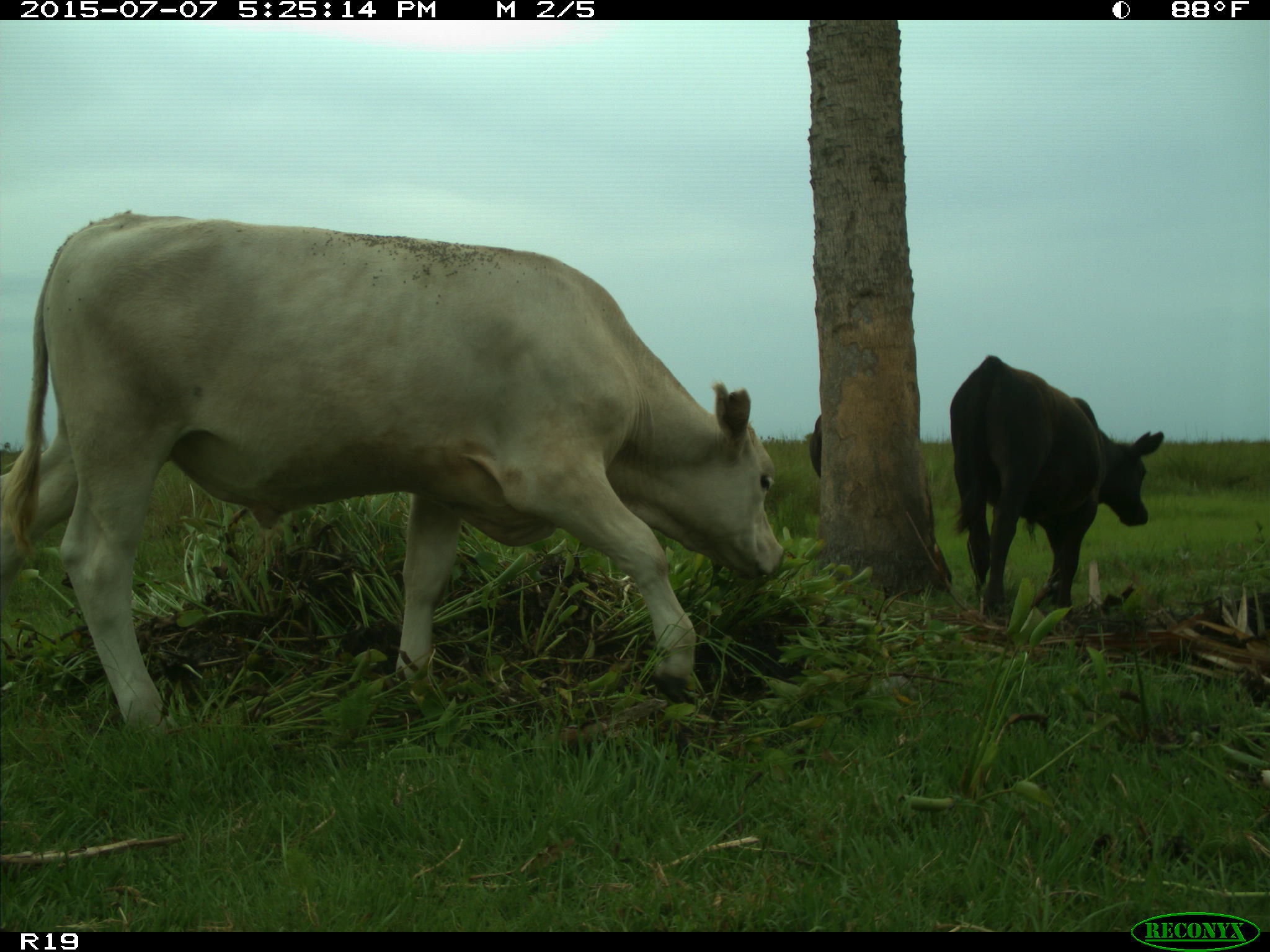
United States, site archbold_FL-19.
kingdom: Animalia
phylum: Chordata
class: Mammalia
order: Artiodactyla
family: Bovidae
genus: Bos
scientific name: Bos taurus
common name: domestic cow